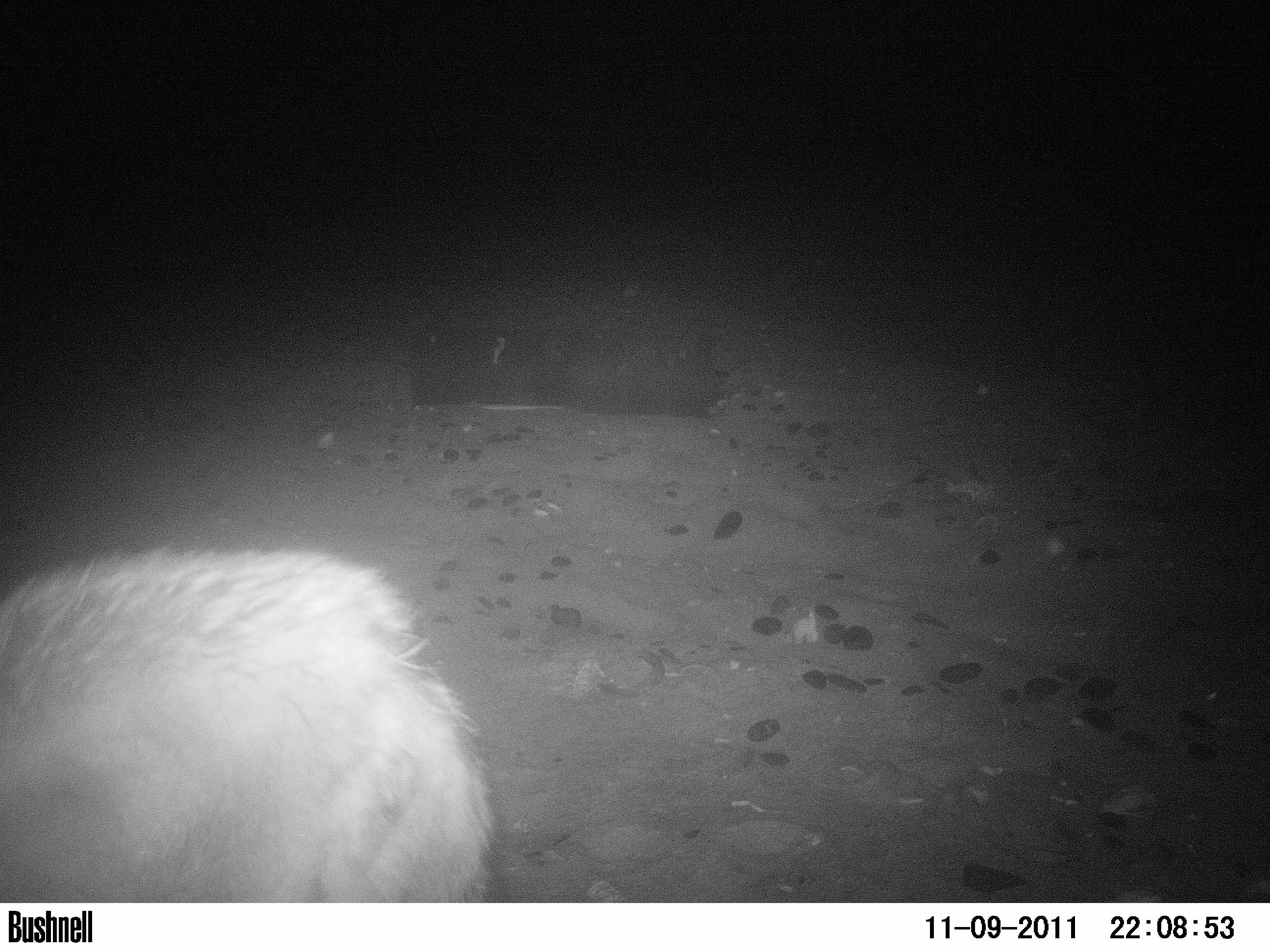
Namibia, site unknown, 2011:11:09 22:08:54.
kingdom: Animalia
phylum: Chordata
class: Mammalia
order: Carnivora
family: Canidae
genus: Lupulella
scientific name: Lupulella mesomelas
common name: black-backed jackal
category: canis mesomelas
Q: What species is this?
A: Canis mesomelas (black-backed jackal) (Lupulella mesomelas).